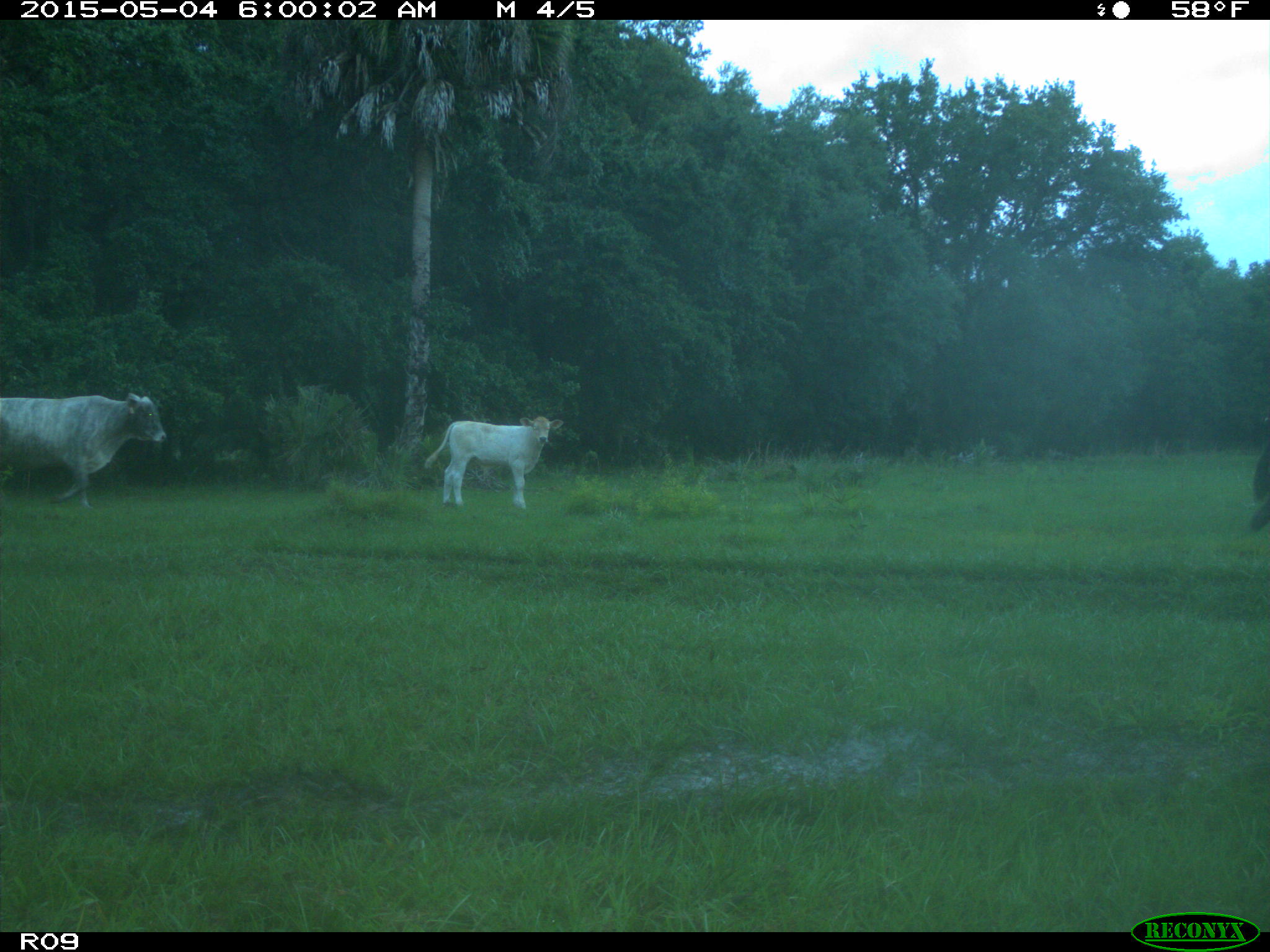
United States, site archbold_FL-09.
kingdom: Animalia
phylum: Chordata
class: Mammalia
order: Artiodactyla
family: Bovidae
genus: Bos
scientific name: Bos taurus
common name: domestic cow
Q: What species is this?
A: Bos taurus (domestic cow).